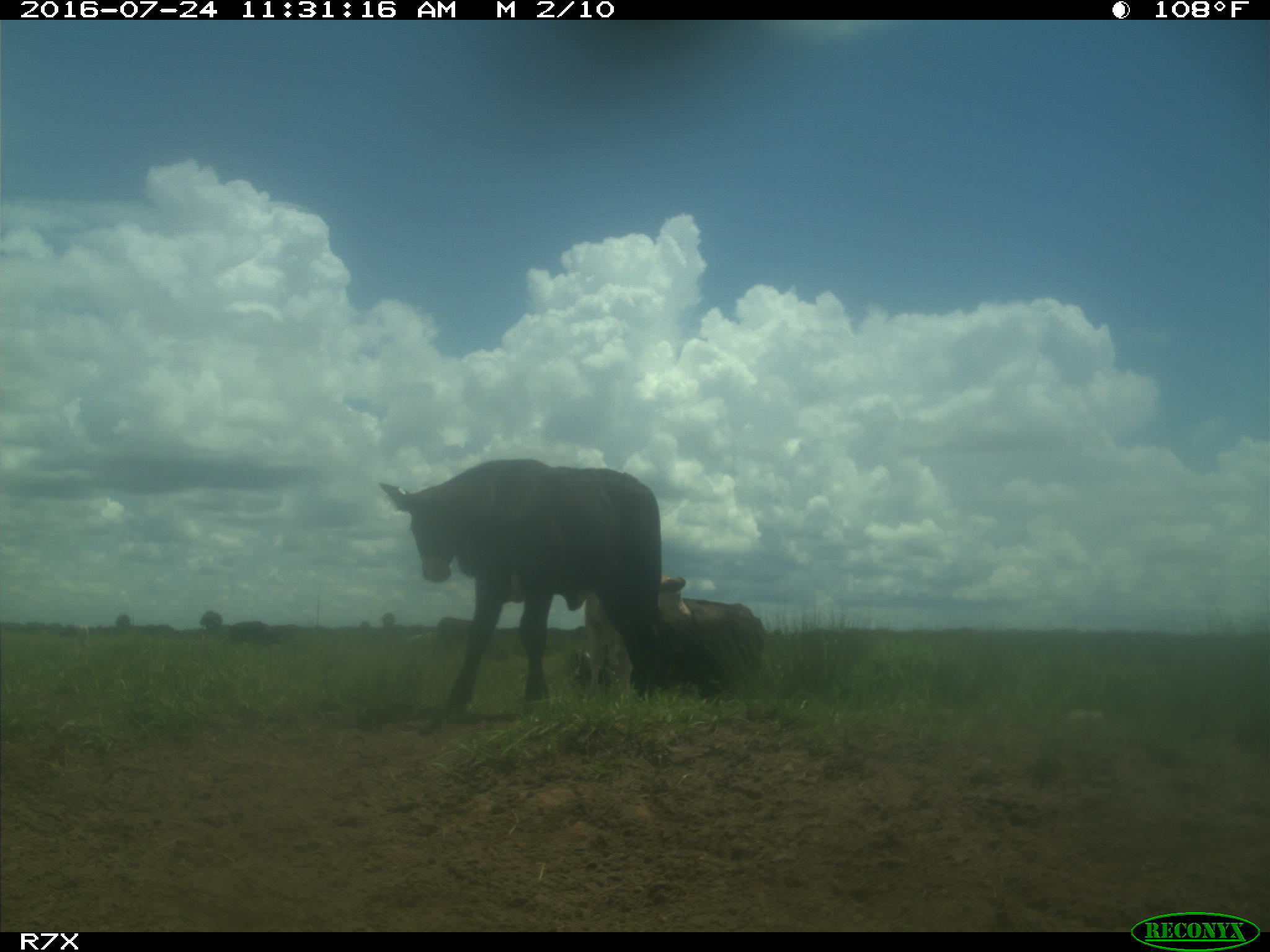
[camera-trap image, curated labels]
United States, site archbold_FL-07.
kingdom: Animalia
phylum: Chordata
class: Mammalia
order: Artiodactyla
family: Bovidae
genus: Bos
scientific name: Bos taurus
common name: domestic cow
Bos taurus (domestic cow).